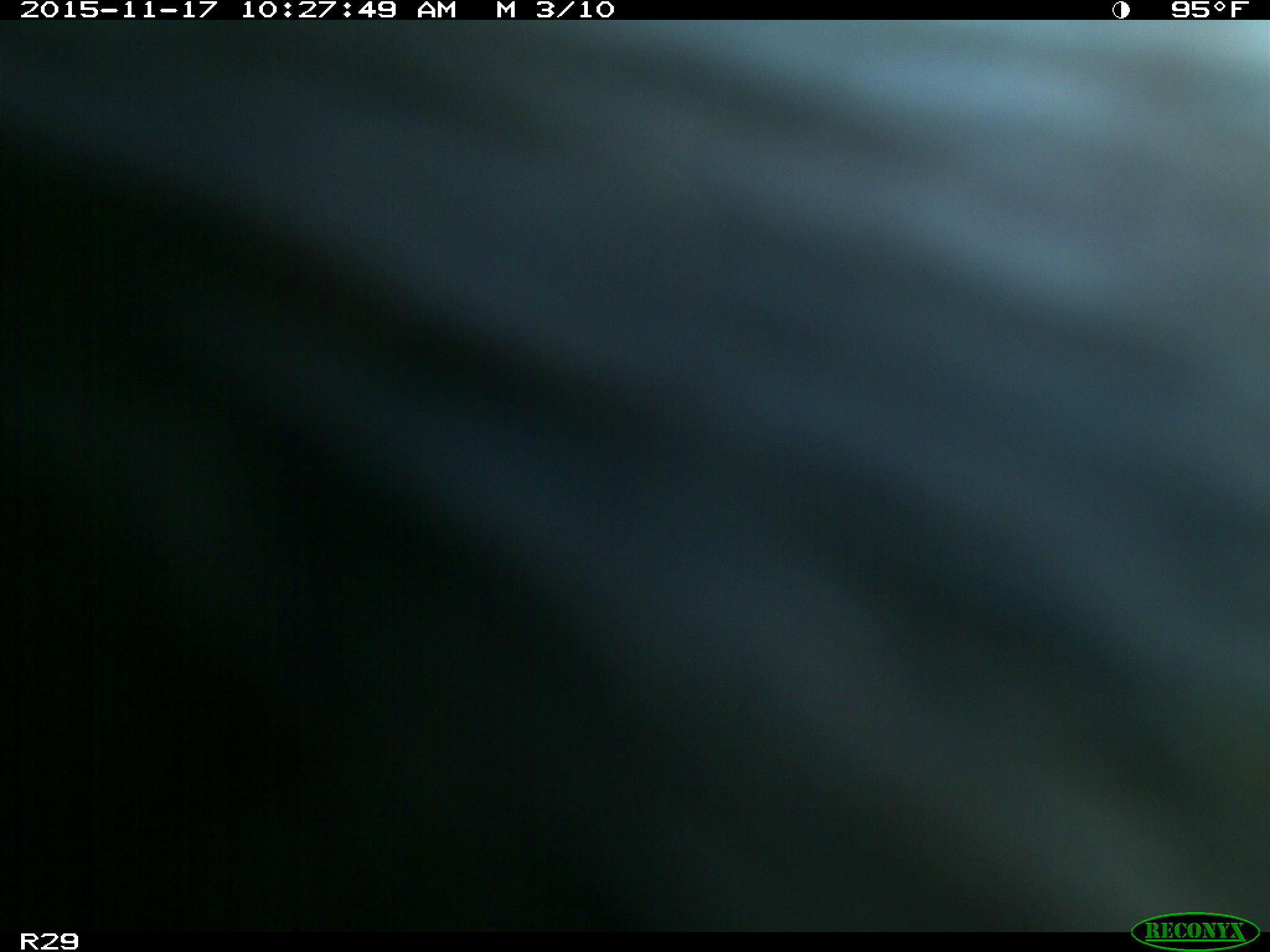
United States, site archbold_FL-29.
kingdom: Animalia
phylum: Chordata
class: Mammalia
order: Artiodactyla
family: Bovidae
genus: Bos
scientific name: Bos taurus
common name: domestic cow